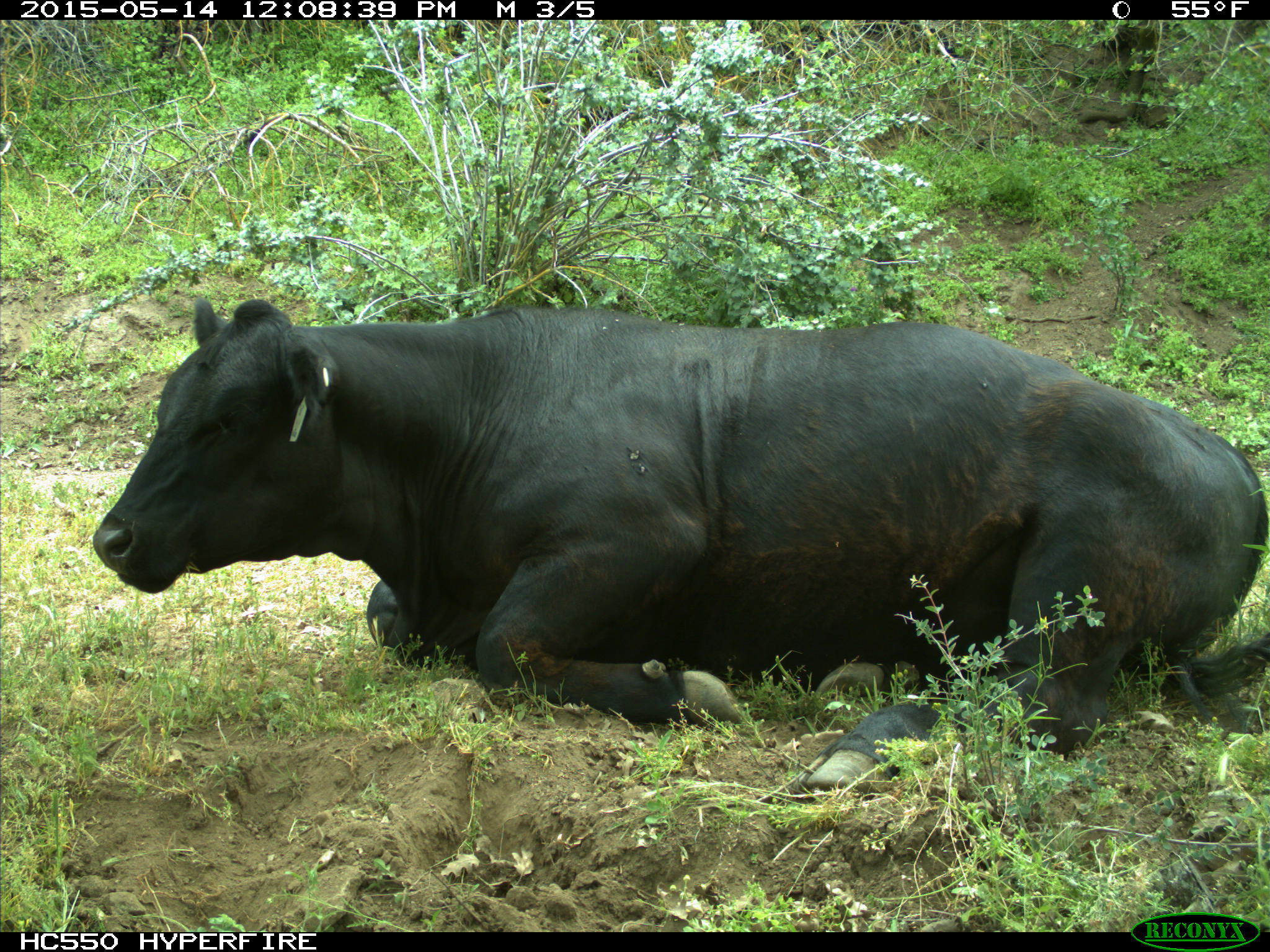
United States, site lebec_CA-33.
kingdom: Animalia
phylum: Chordata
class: Mammalia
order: Artiodactyla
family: Bovidae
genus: Bos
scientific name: Bos taurus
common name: domestic cow